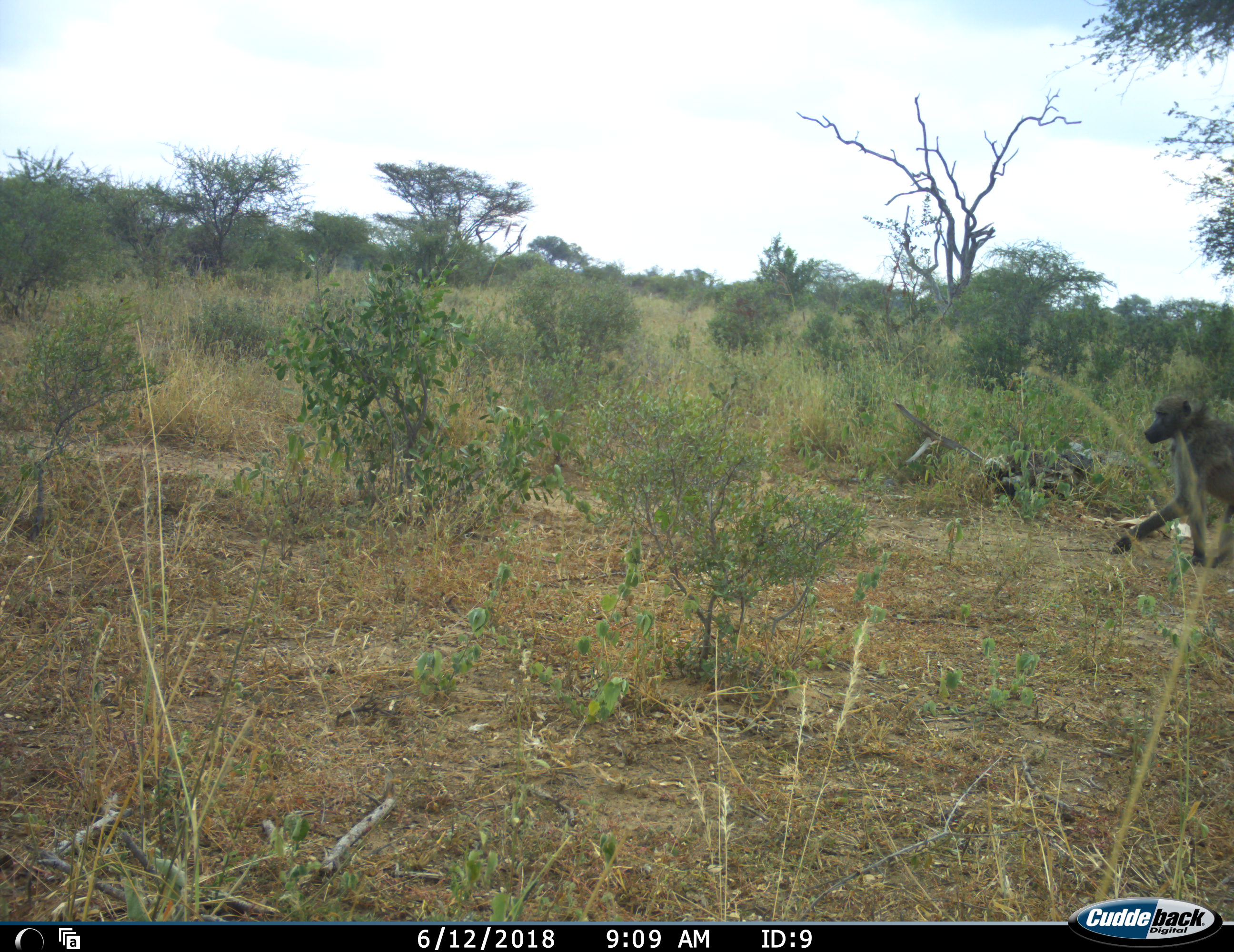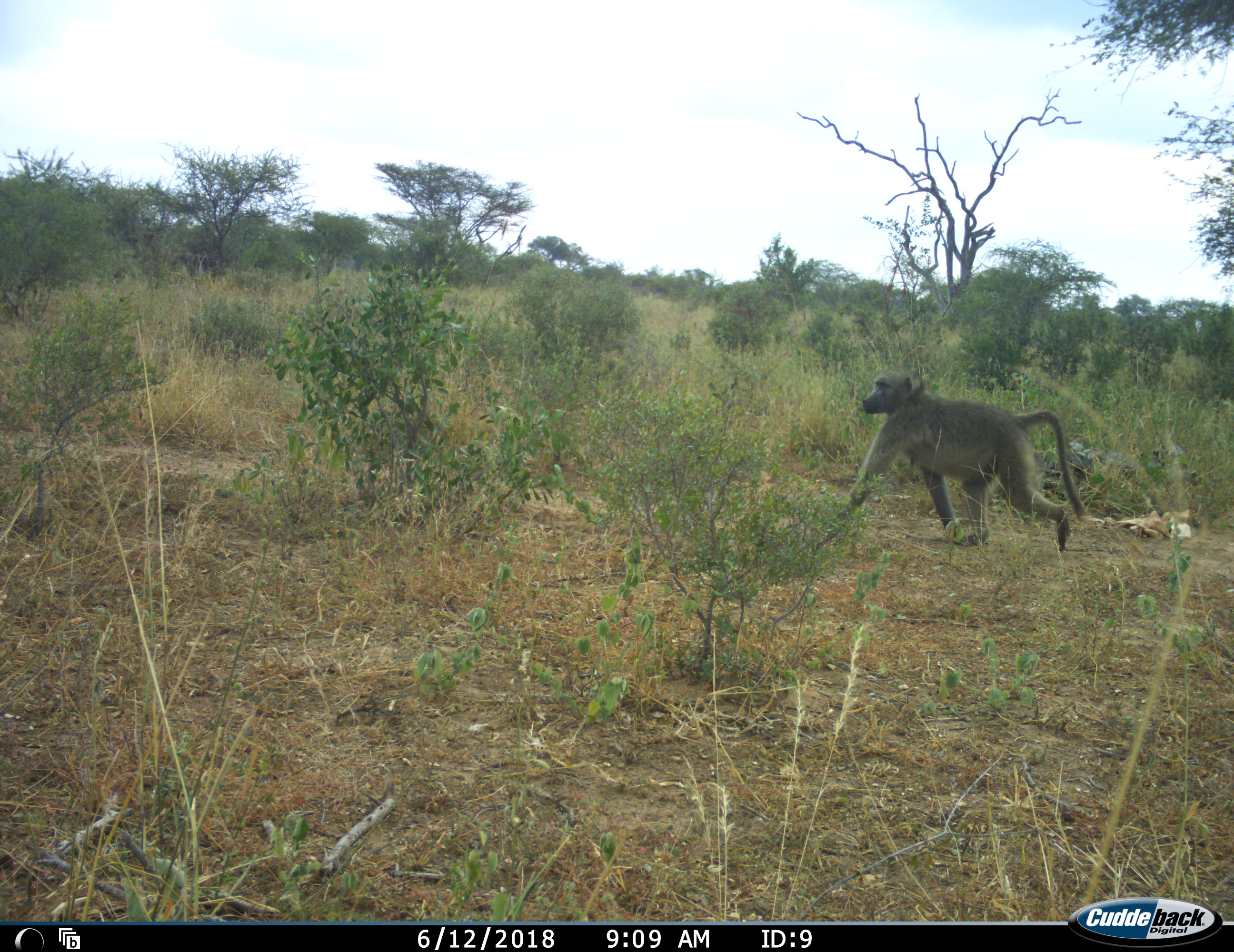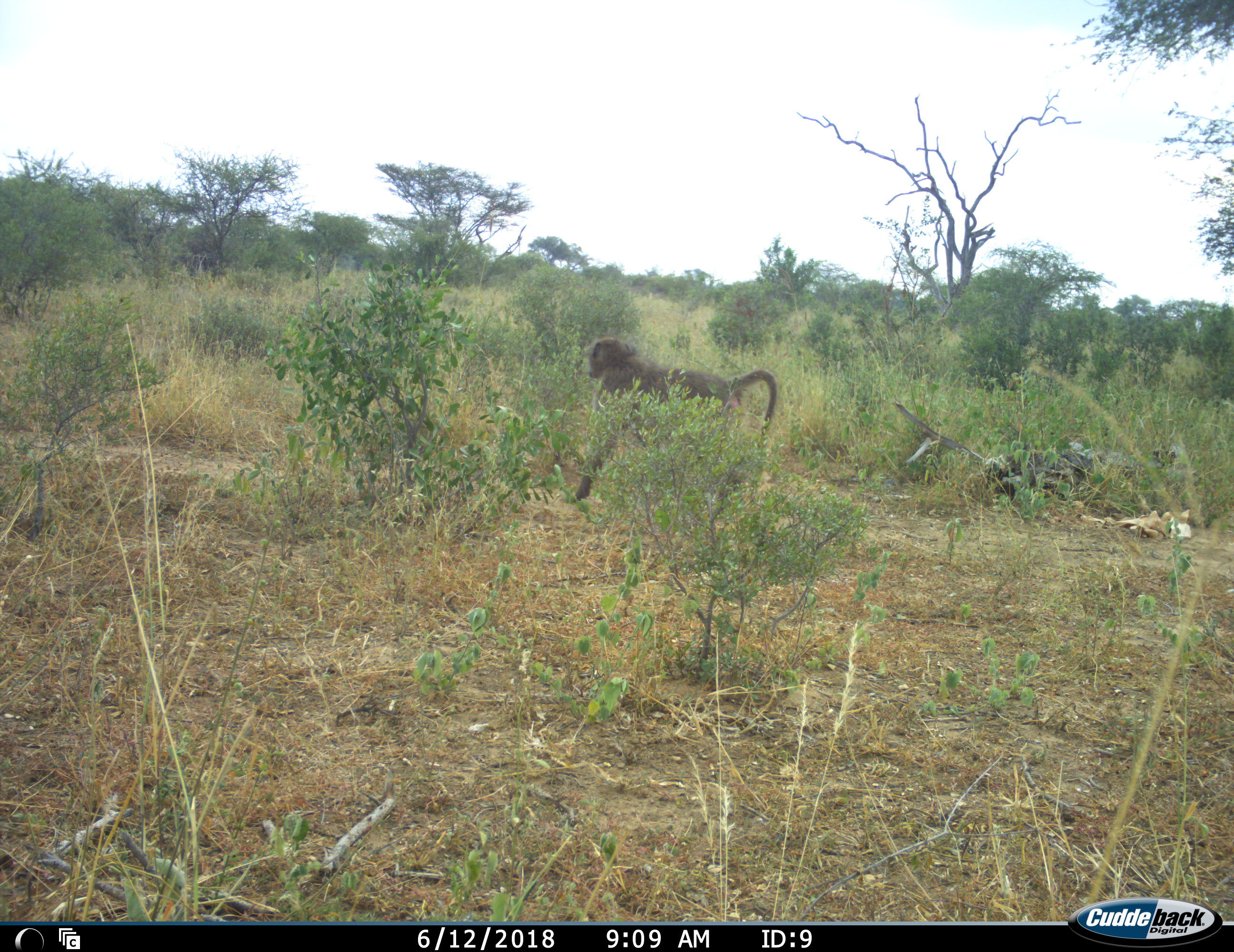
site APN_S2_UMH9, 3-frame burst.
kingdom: Animalia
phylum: Chordata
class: Mammalia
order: Primates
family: Cercopithecidae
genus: Papio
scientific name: Papio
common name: baboon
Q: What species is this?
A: Baboon (Papio).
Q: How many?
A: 1.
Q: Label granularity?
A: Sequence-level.